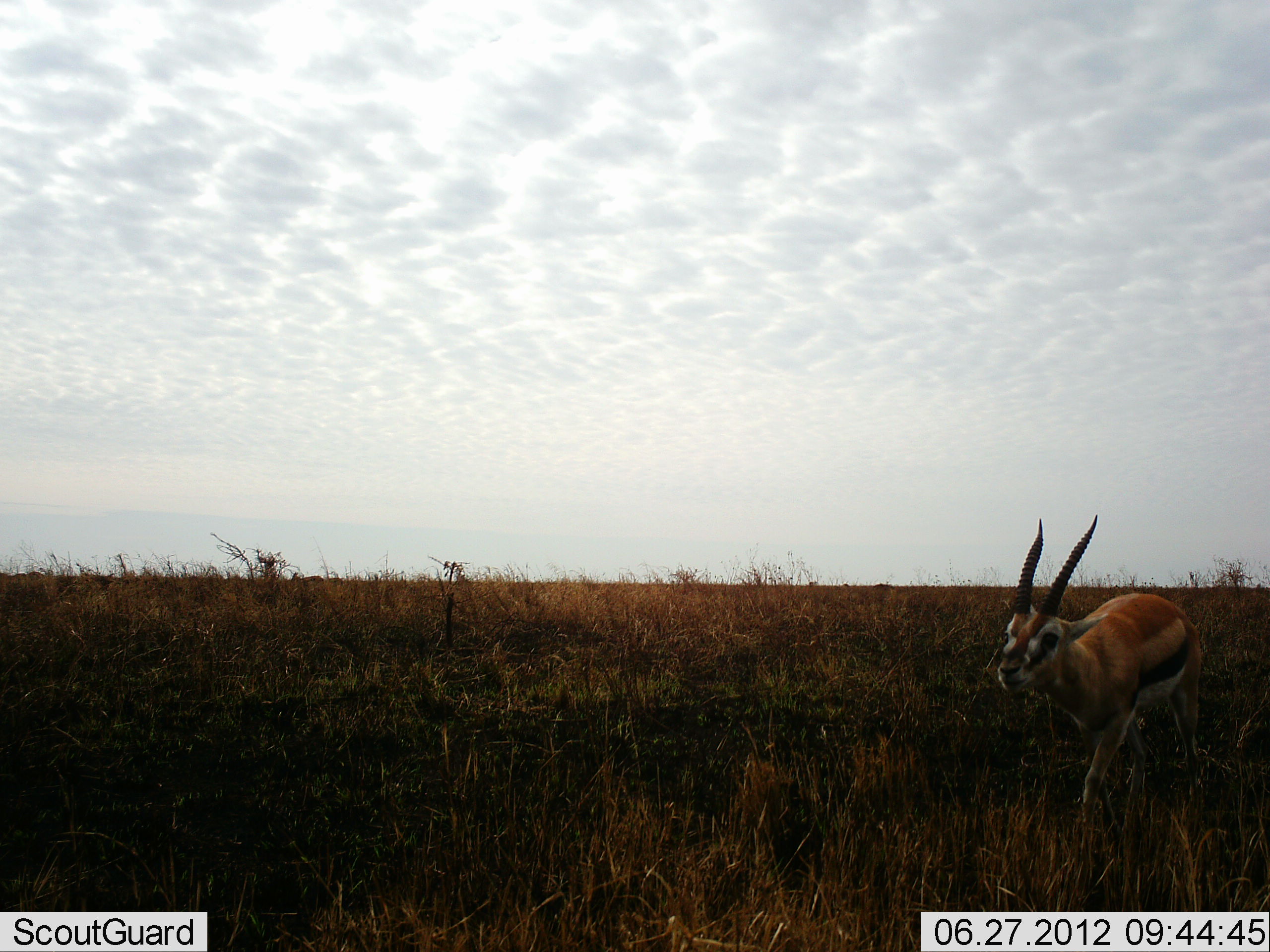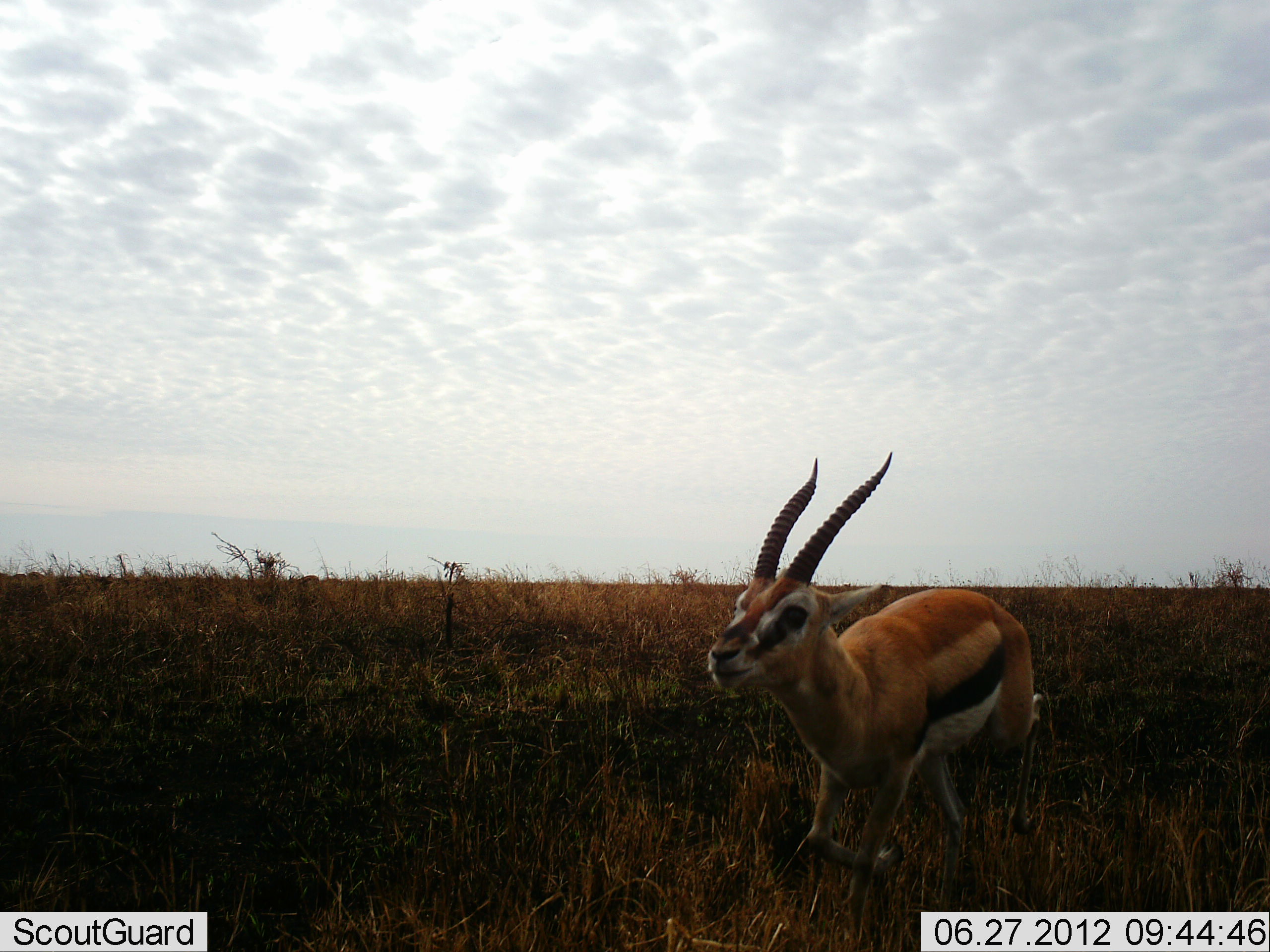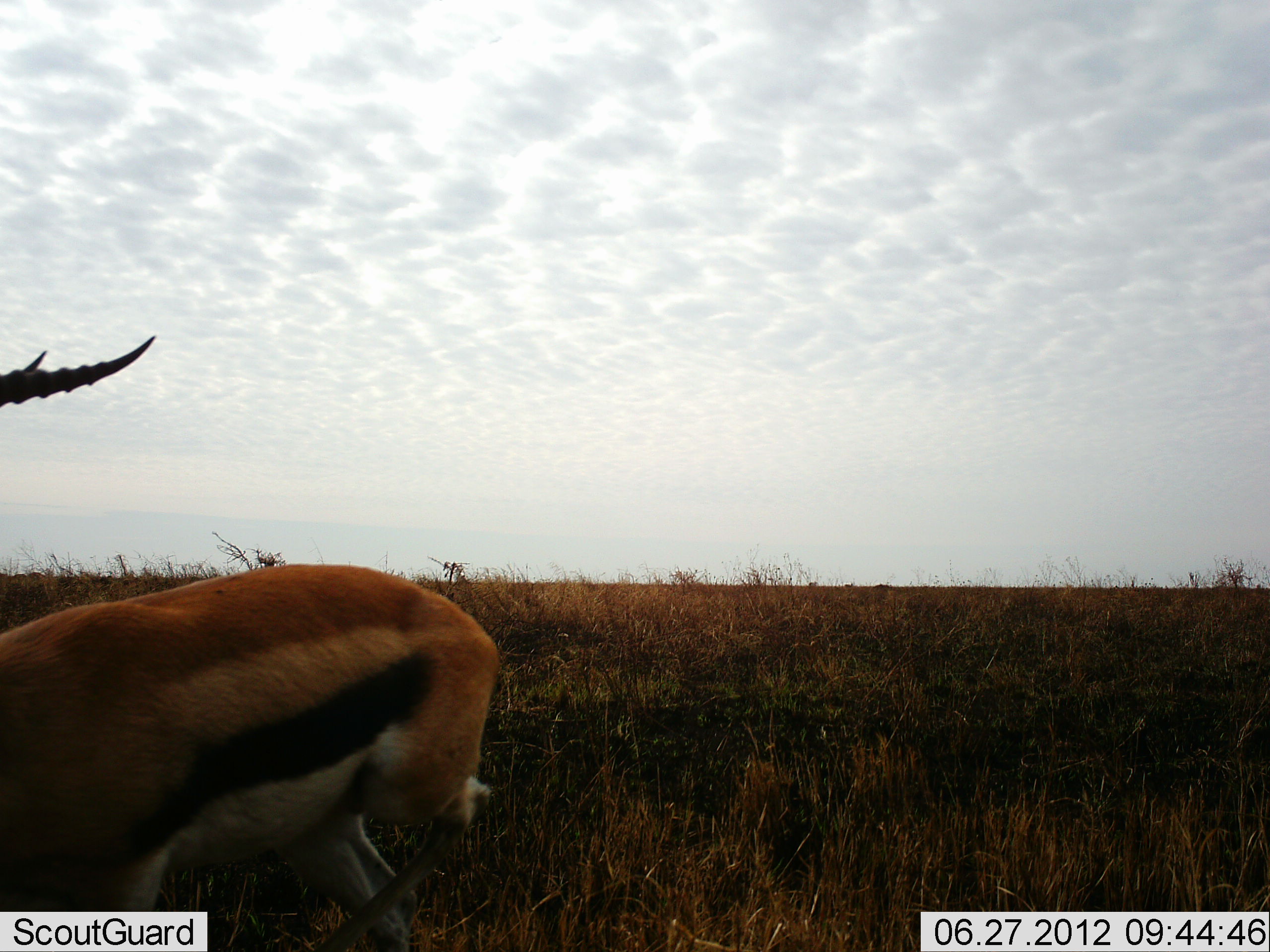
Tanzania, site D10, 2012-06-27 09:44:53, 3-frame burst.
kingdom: Animalia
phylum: Chordata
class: Mammalia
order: Artiodactyla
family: Bovidae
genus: Eudorcas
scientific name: Eudorcas thomsonii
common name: thomson's gazelle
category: gazellethomsons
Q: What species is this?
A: Gazellethomsons (thomson's gazelle) (Eudorcas thomsonii).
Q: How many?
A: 1.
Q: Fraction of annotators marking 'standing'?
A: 0%.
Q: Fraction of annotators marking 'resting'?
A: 0%.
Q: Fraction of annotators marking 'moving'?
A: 100%.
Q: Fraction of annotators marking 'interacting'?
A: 0%.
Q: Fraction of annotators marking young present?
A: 0%.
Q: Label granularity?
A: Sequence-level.